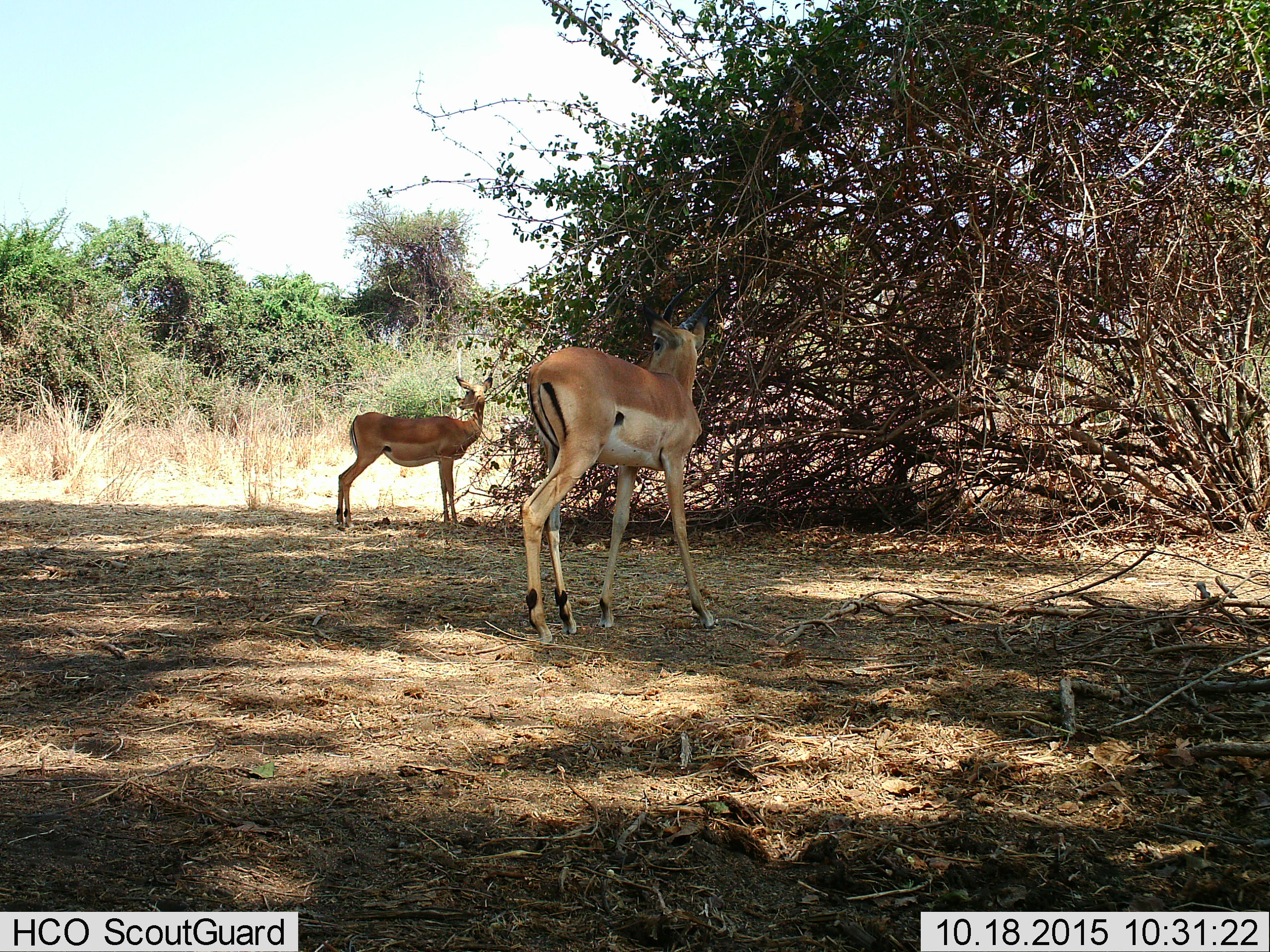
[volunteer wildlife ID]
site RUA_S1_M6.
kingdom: Animalia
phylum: Chordata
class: Mammalia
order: Artiodactyla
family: Bovidae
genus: Aepyceros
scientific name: Aepyceros melampus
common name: impala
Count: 2.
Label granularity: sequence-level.